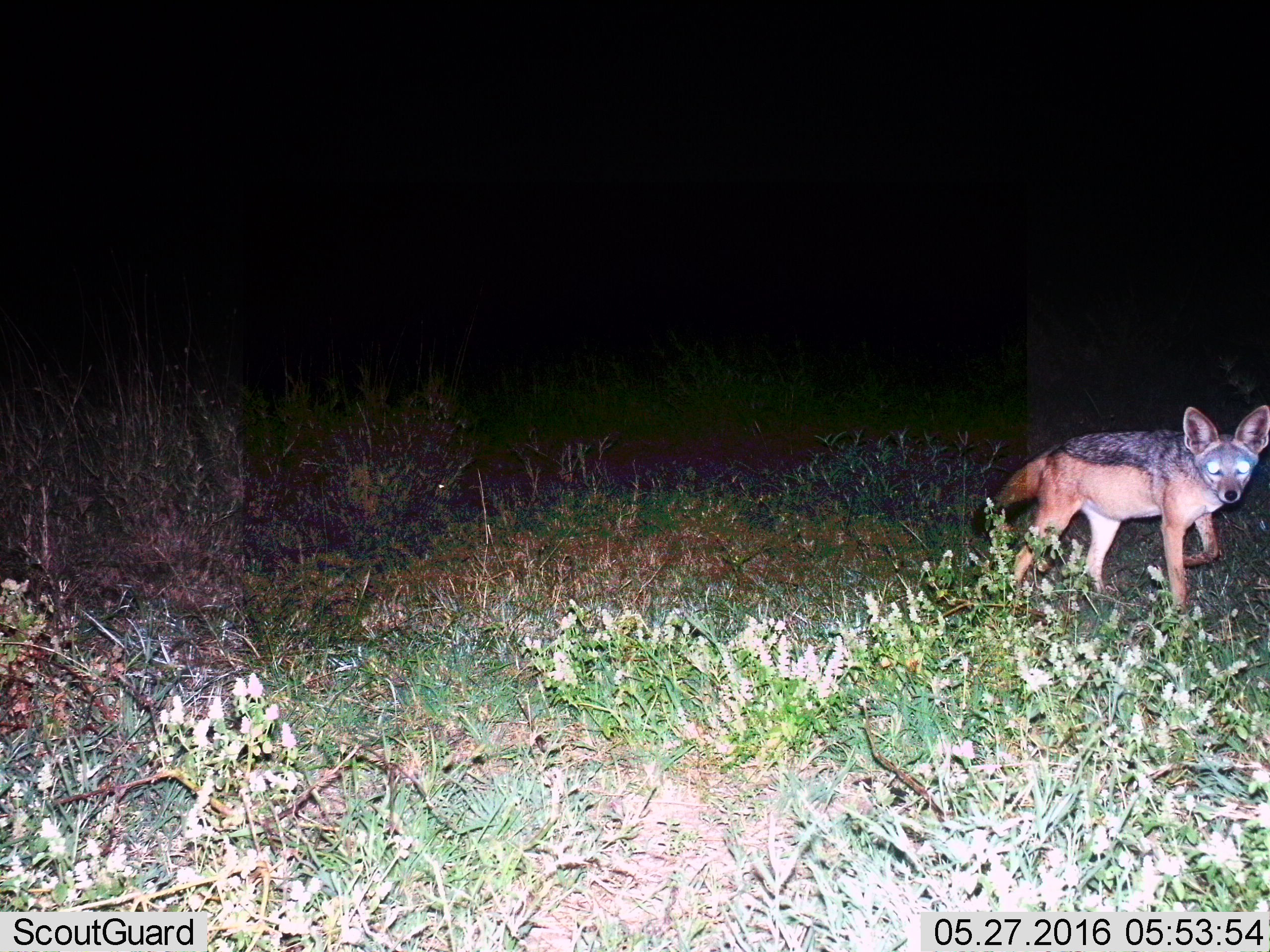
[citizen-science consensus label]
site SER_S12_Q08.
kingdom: Animalia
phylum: Chordata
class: Mammalia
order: Carnivora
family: Canidae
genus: Lupulella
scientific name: Lupulella mesomelas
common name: black-backed jackal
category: jackalblackbacked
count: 1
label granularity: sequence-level